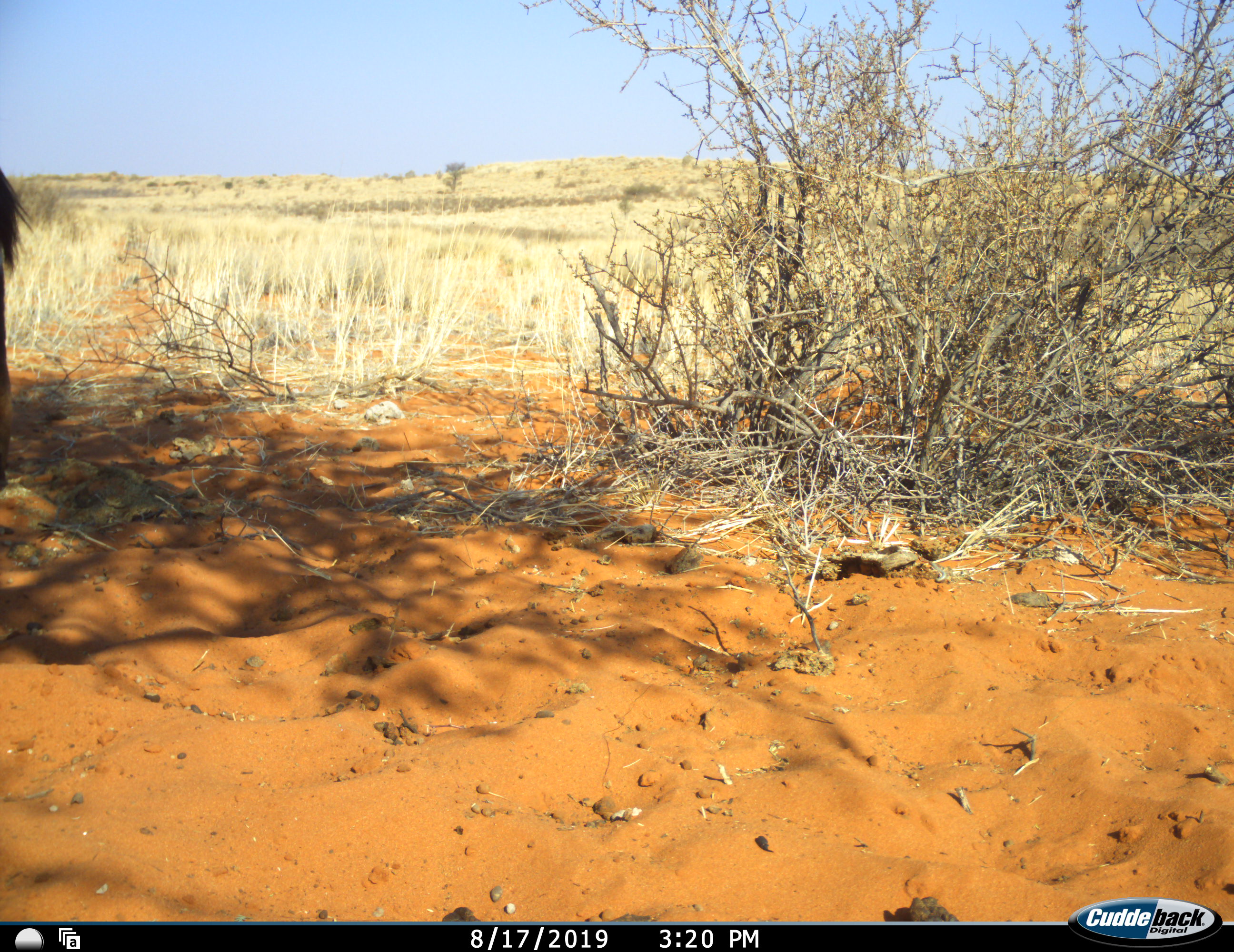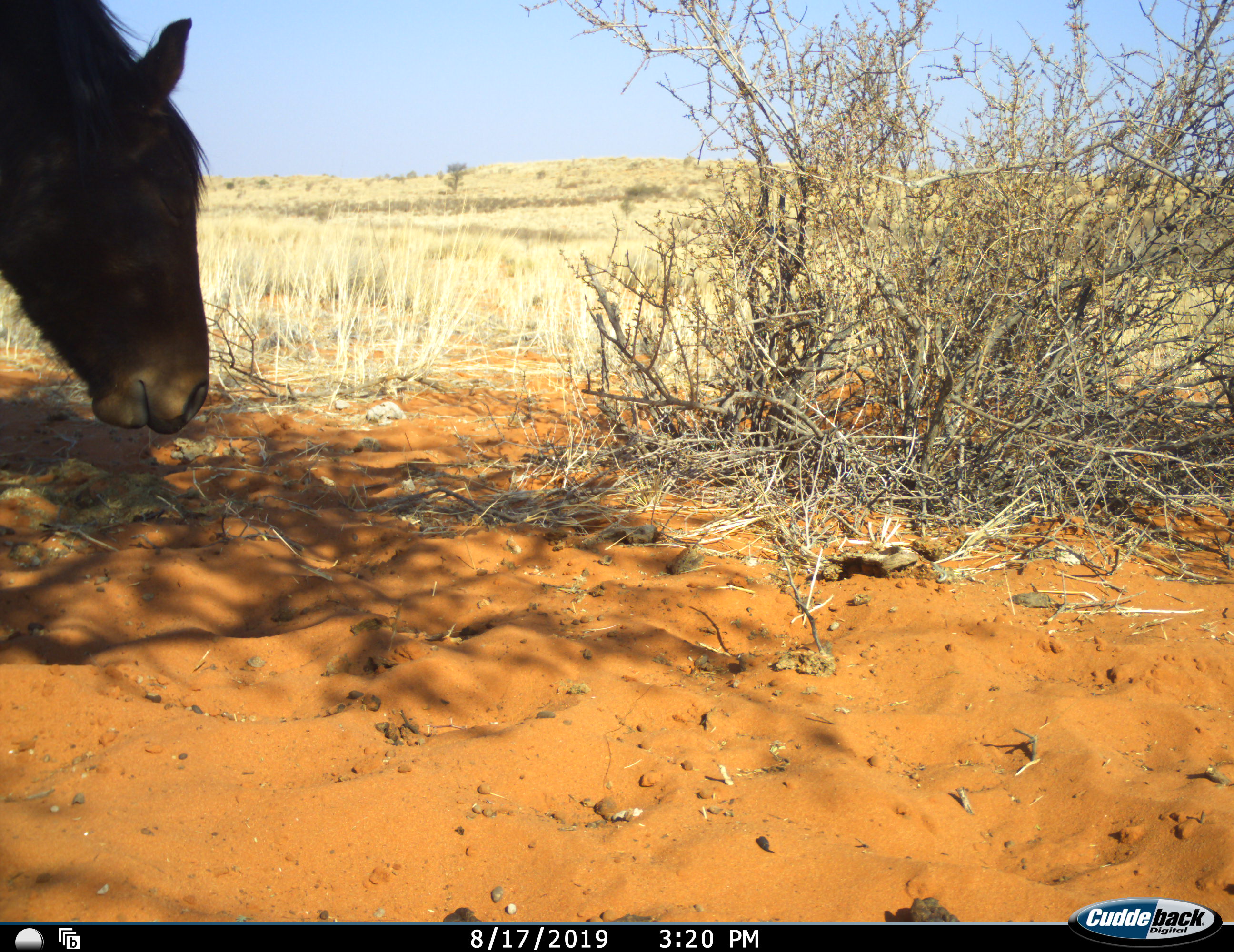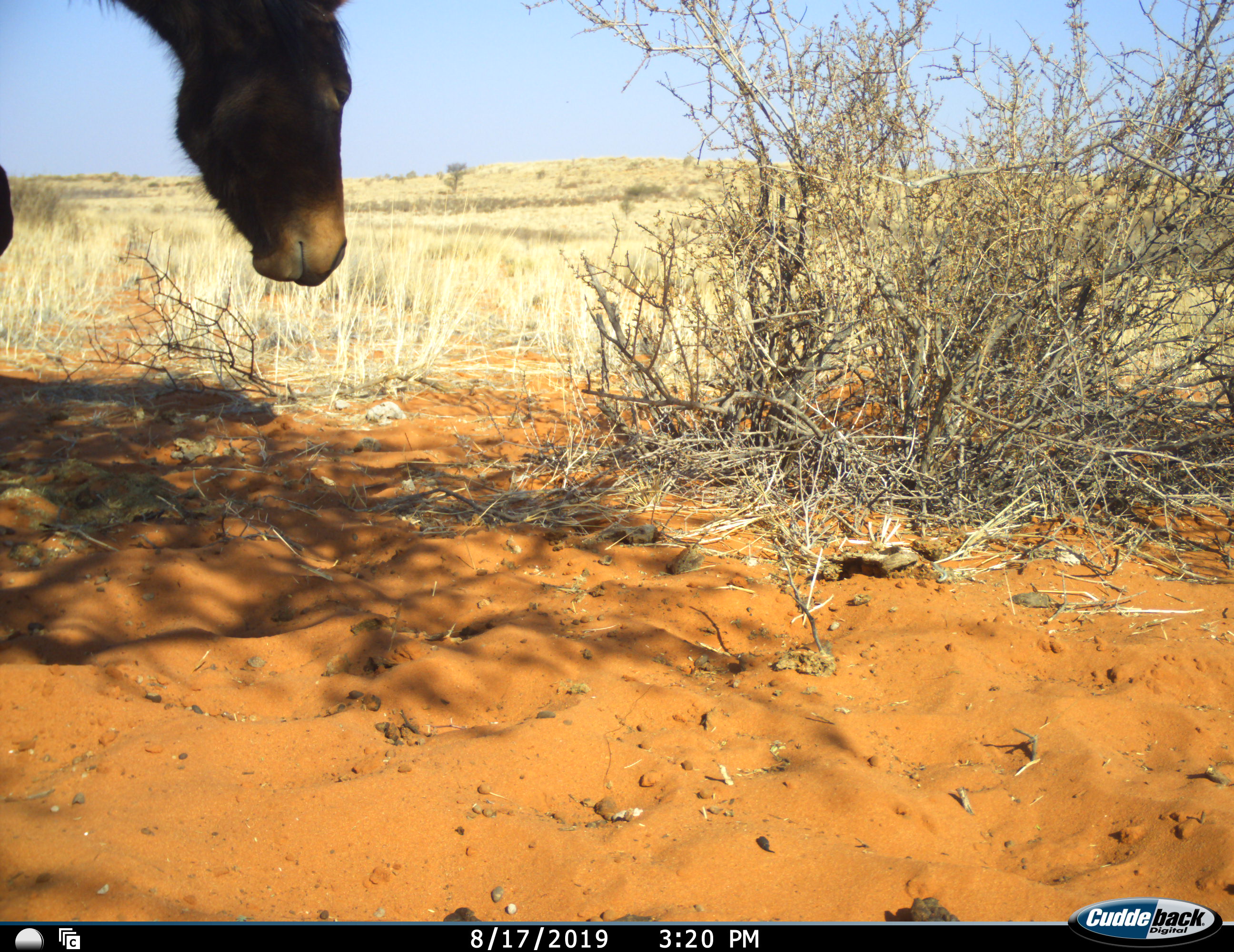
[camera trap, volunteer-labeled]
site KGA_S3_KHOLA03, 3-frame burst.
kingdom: Animalia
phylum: Chordata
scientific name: Vertebrata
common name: domestic animal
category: domesticanimal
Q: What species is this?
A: Domesticanimal (domestic animal) (Vertebrata).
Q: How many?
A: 1.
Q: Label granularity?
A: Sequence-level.